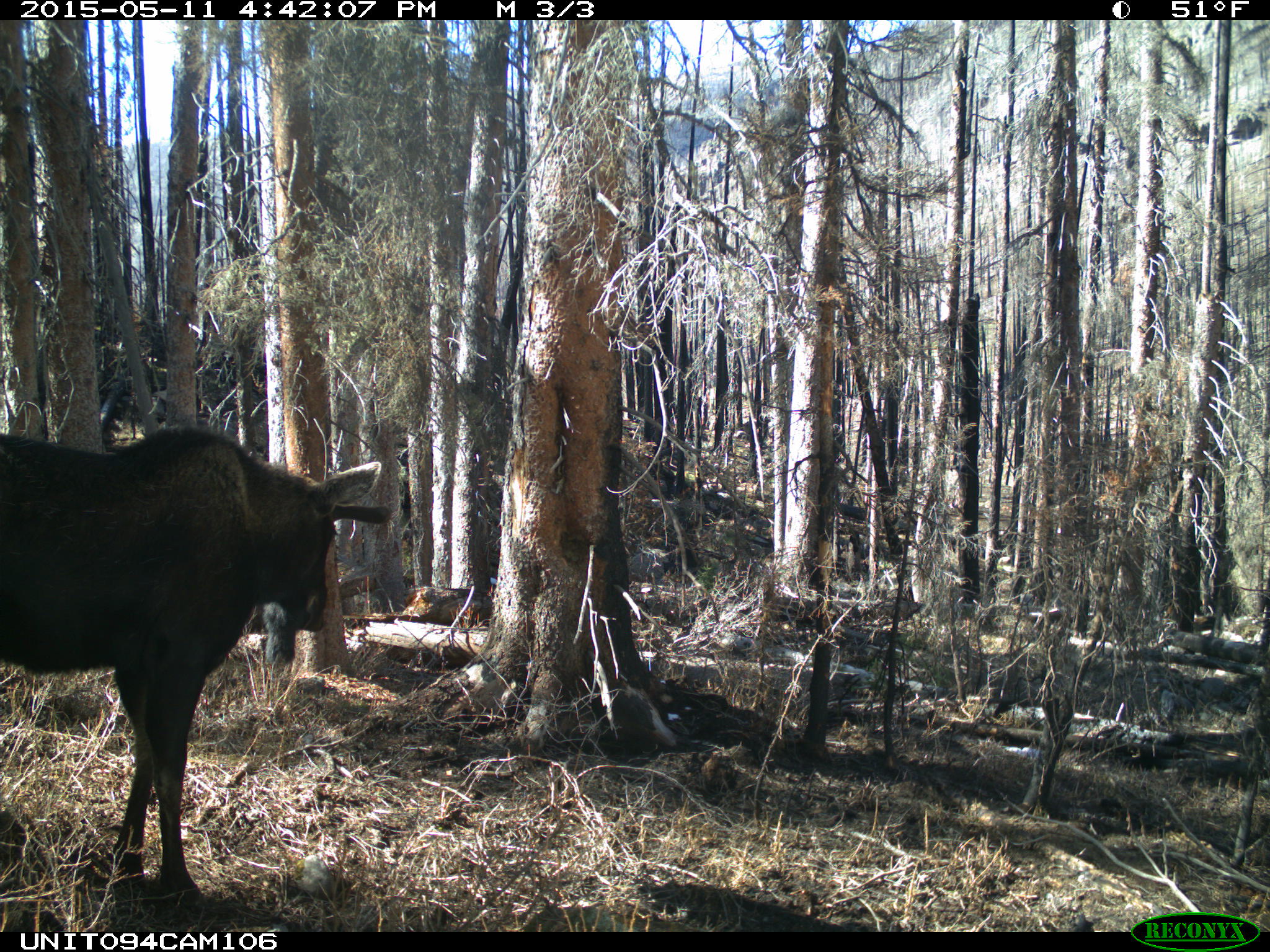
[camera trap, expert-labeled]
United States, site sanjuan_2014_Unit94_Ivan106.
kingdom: Animalia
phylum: Chordata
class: Mammalia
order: Artiodactyla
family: Cervidae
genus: Alces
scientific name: Alces alces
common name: moose